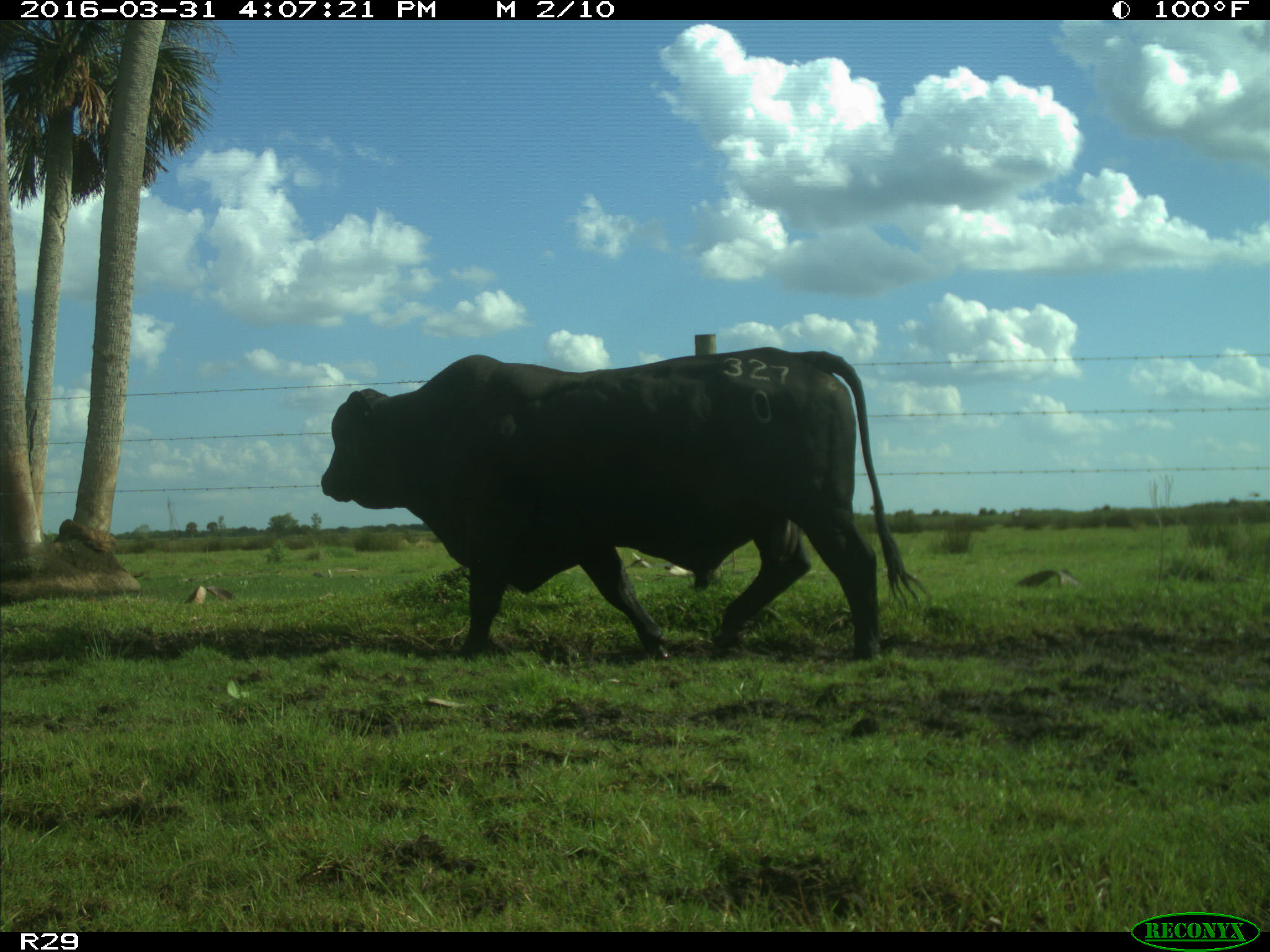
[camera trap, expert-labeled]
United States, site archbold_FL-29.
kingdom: Animalia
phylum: Chordata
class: Mammalia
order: Artiodactyla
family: Bovidae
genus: Bos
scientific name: Bos taurus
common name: domestic cow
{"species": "Bos taurus (domestic cow)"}